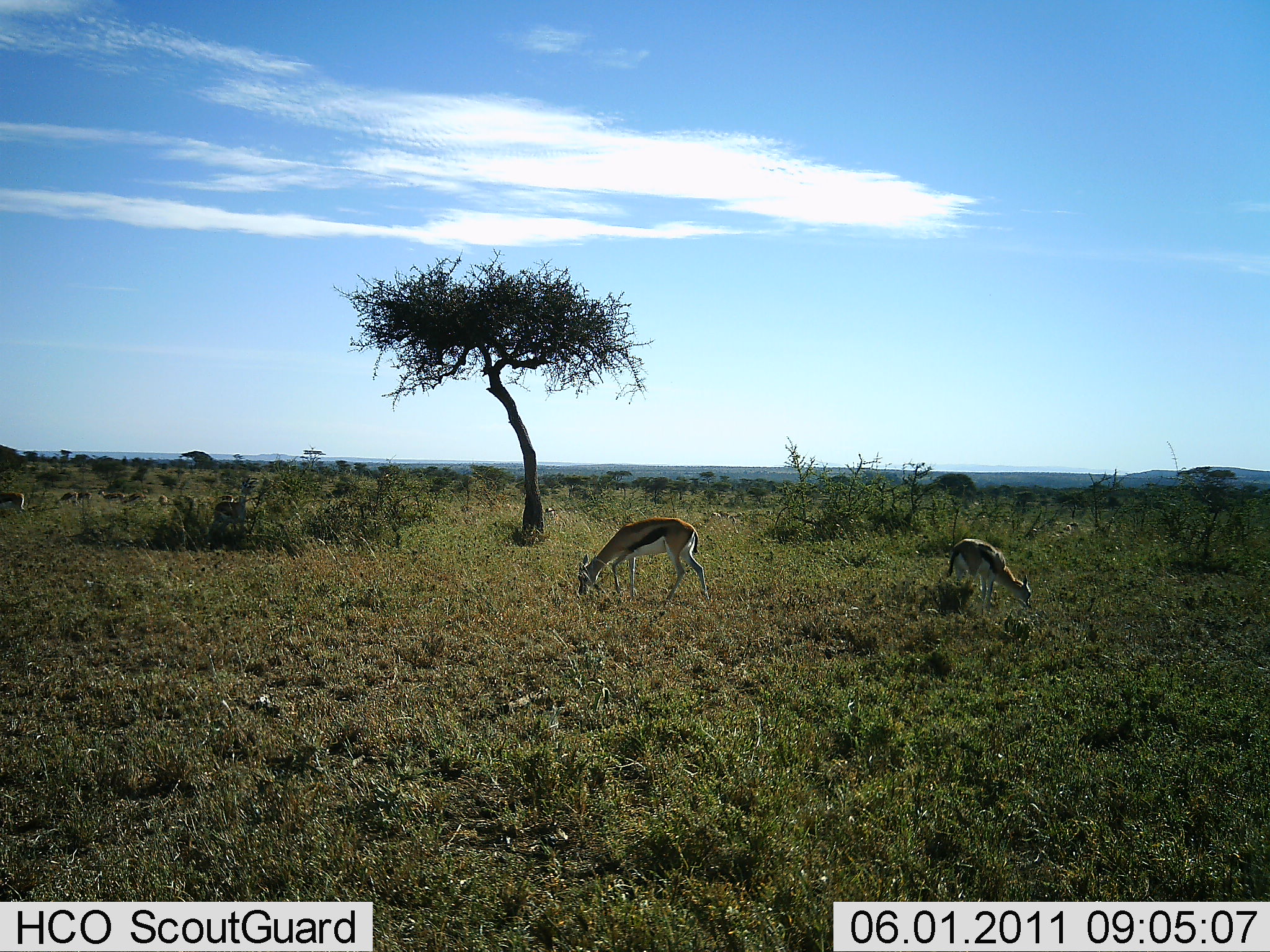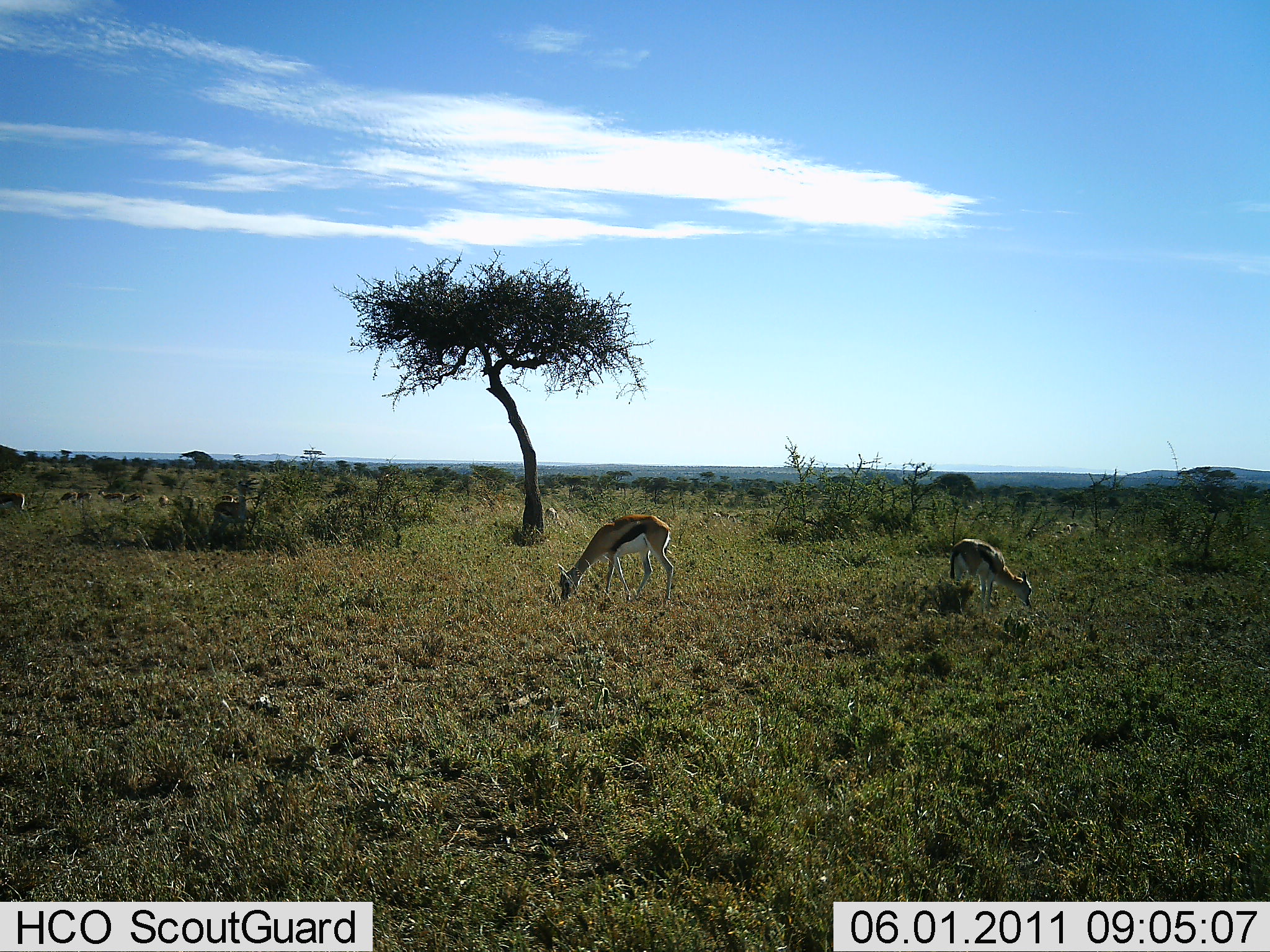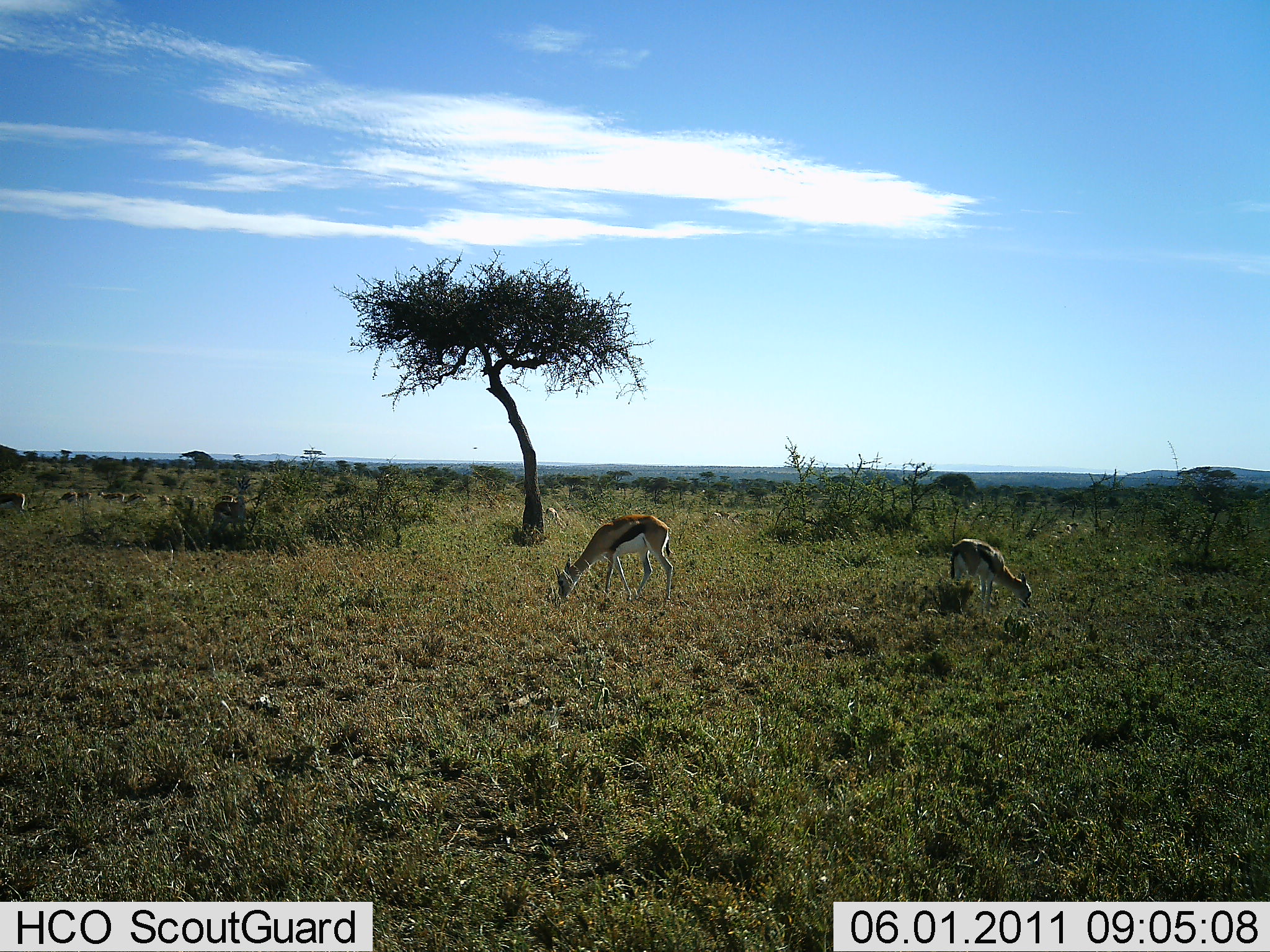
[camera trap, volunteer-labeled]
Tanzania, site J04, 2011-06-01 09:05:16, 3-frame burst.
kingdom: Animalia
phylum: Chordata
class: Mammalia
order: Artiodactyla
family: Bovidae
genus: Eudorcas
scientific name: Eudorcas thomsonii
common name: thomson's gazelle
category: gazellethomsons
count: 2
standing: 15%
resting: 0%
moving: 8%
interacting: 0%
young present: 15%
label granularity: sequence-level